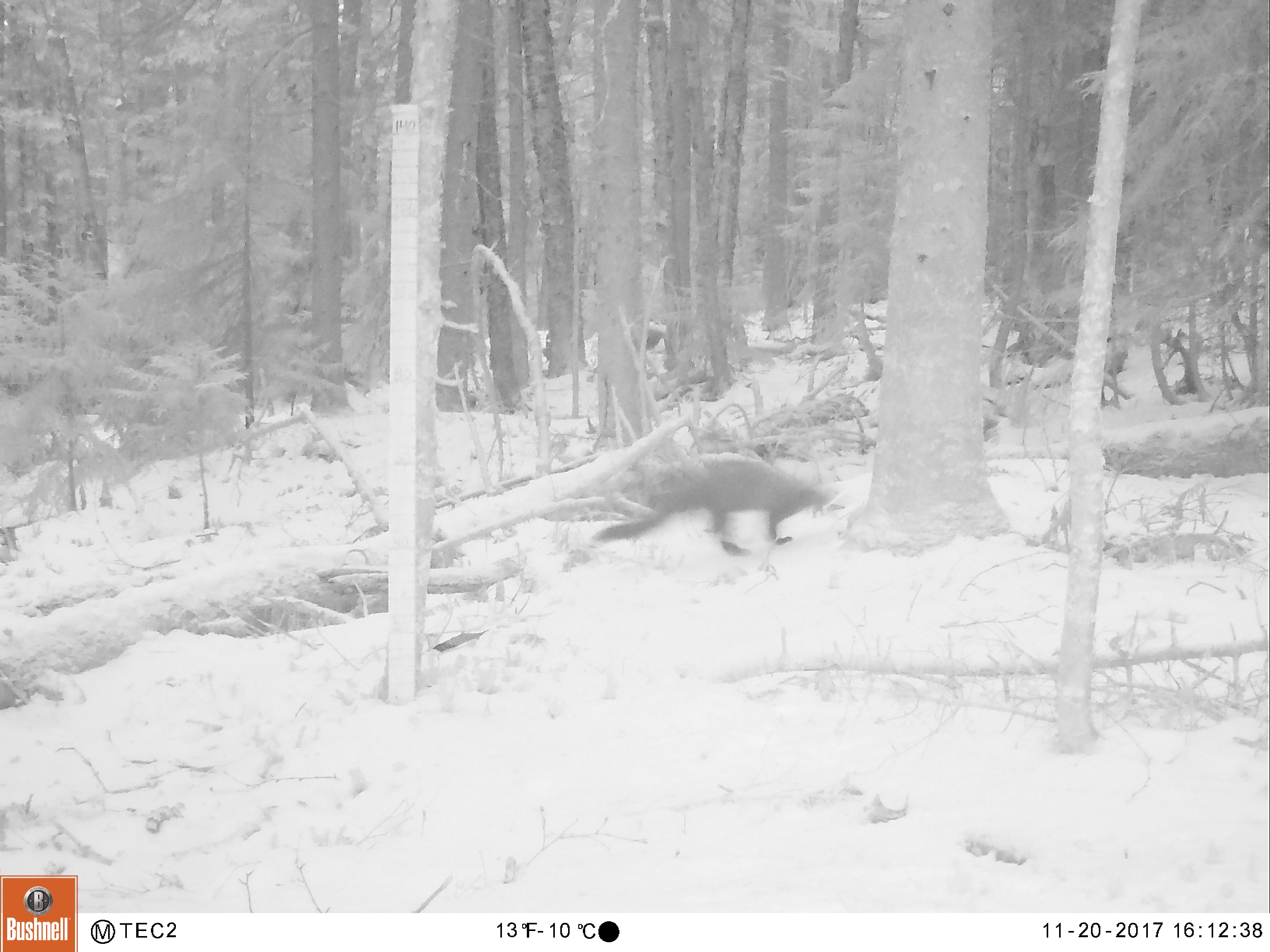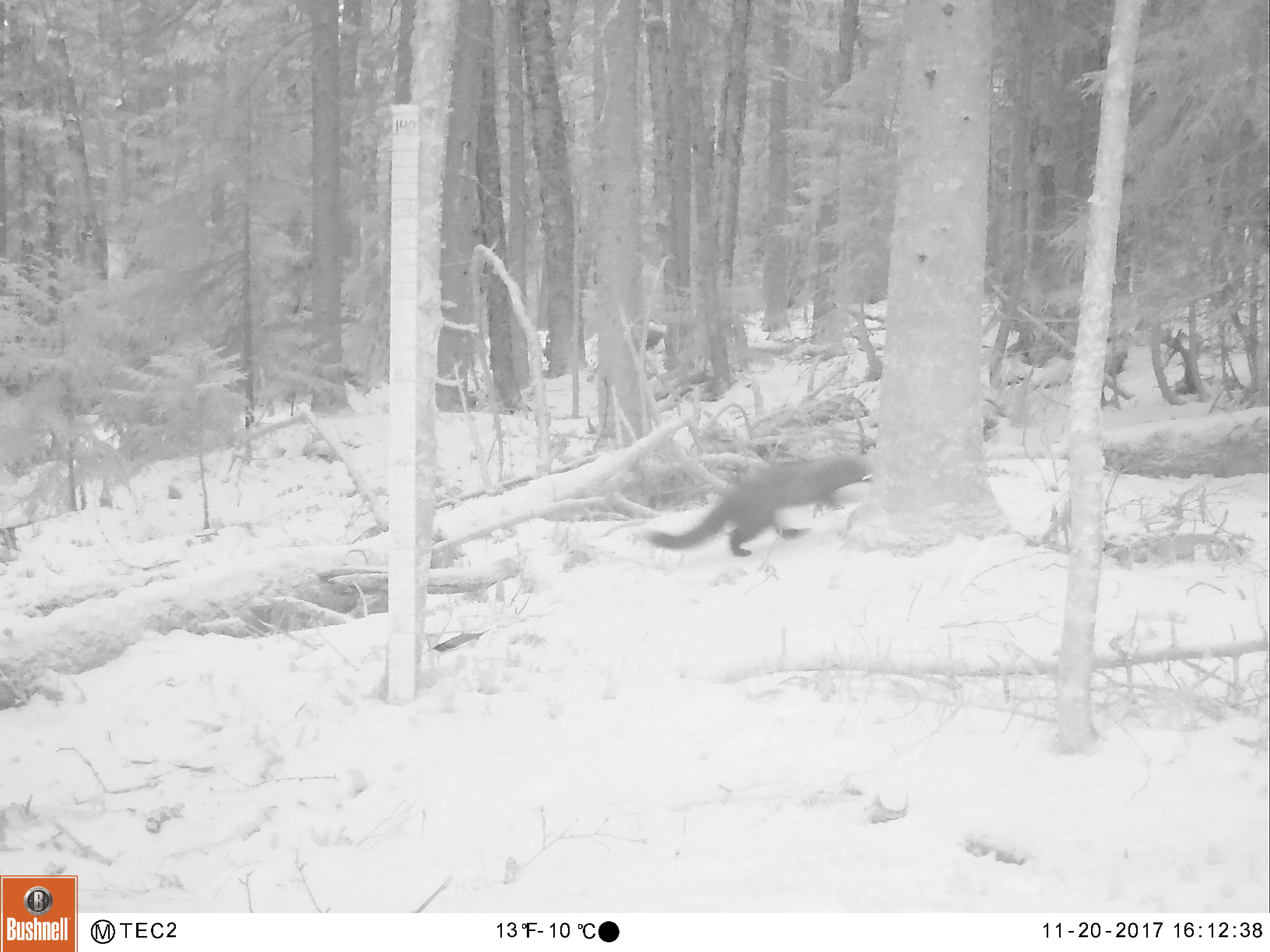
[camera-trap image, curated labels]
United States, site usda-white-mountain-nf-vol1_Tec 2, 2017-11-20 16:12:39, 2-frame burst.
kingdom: Animalia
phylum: Chordata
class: Mammalia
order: Carnivora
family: Mustelidae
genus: Pekania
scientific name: Pekania pennanti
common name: fisher